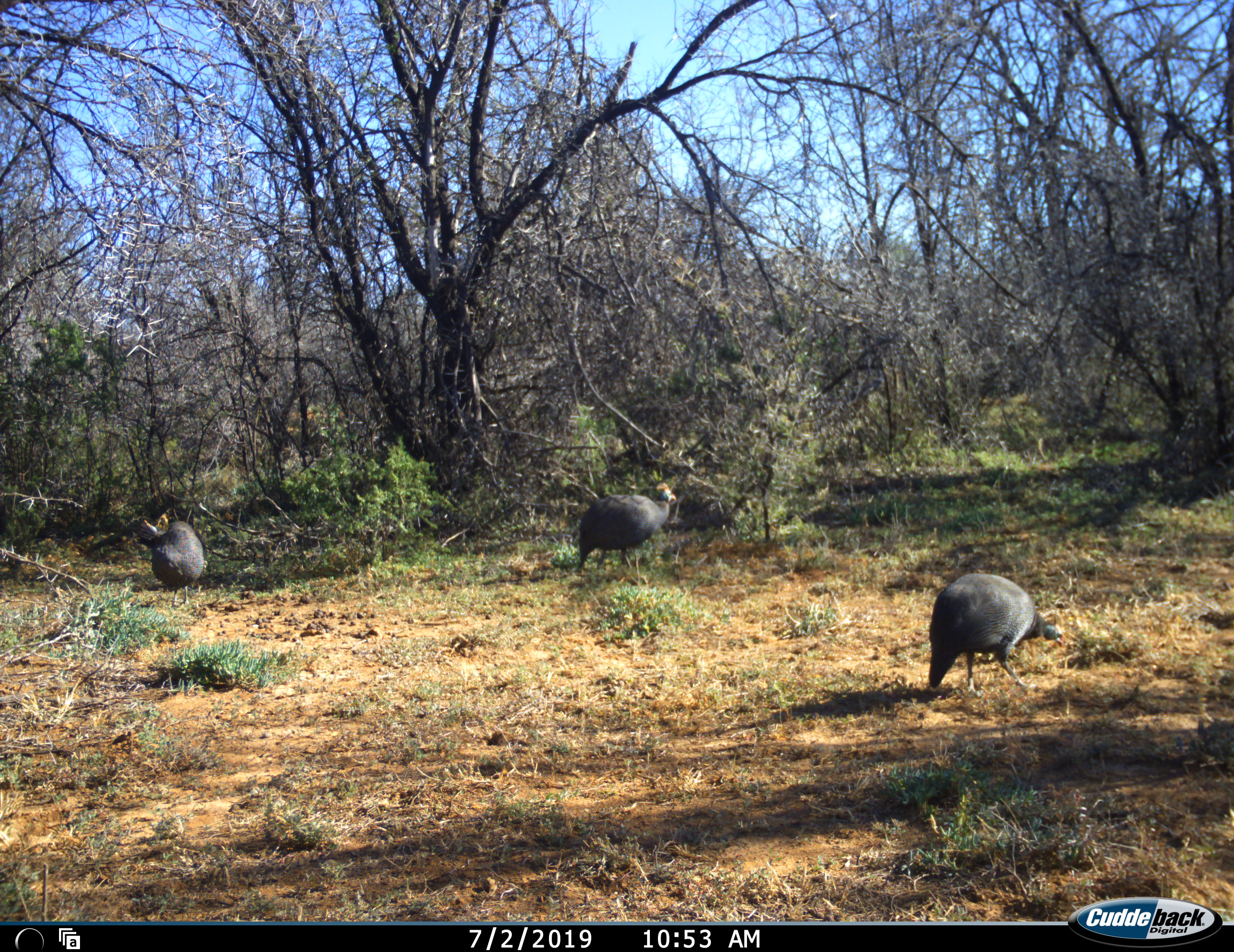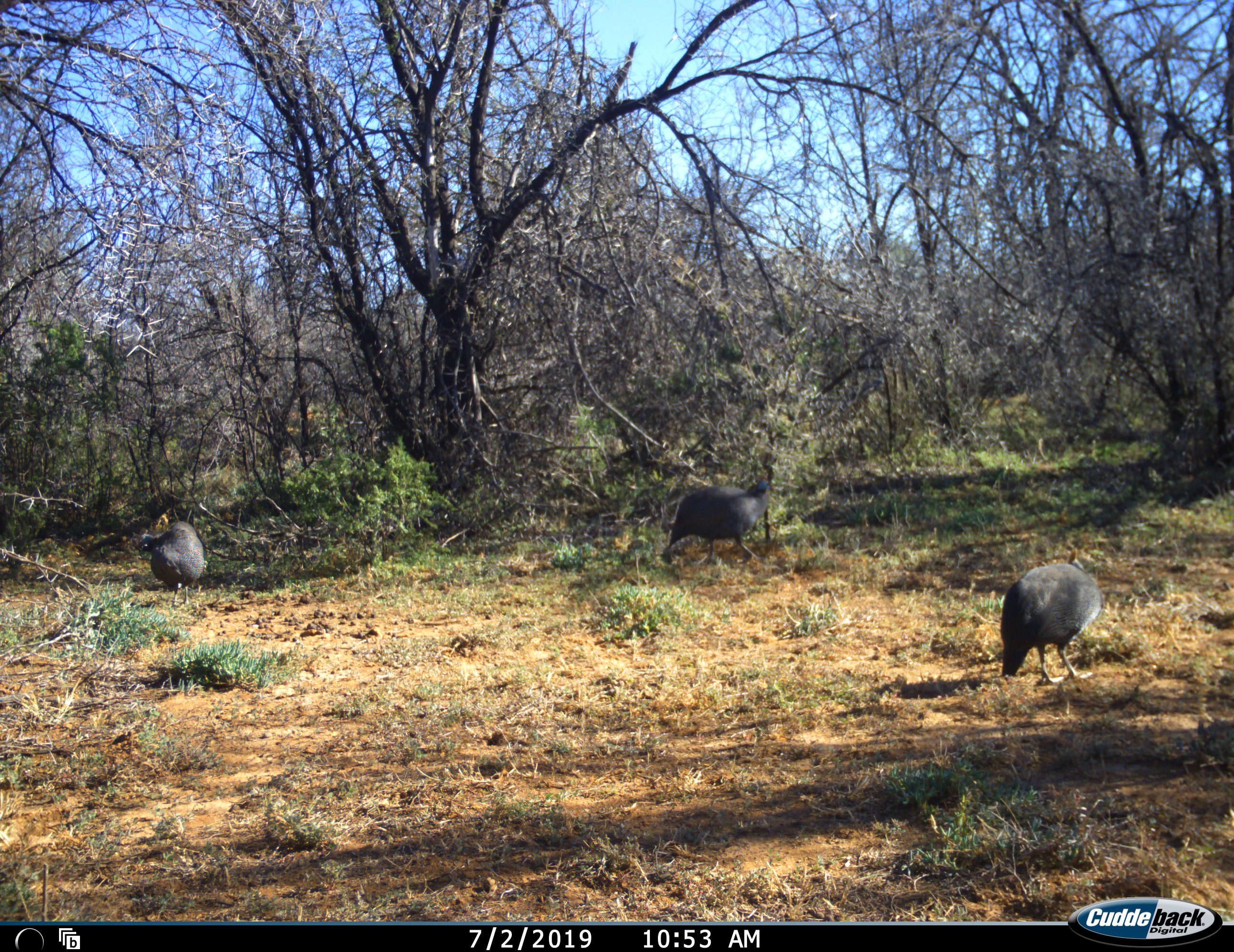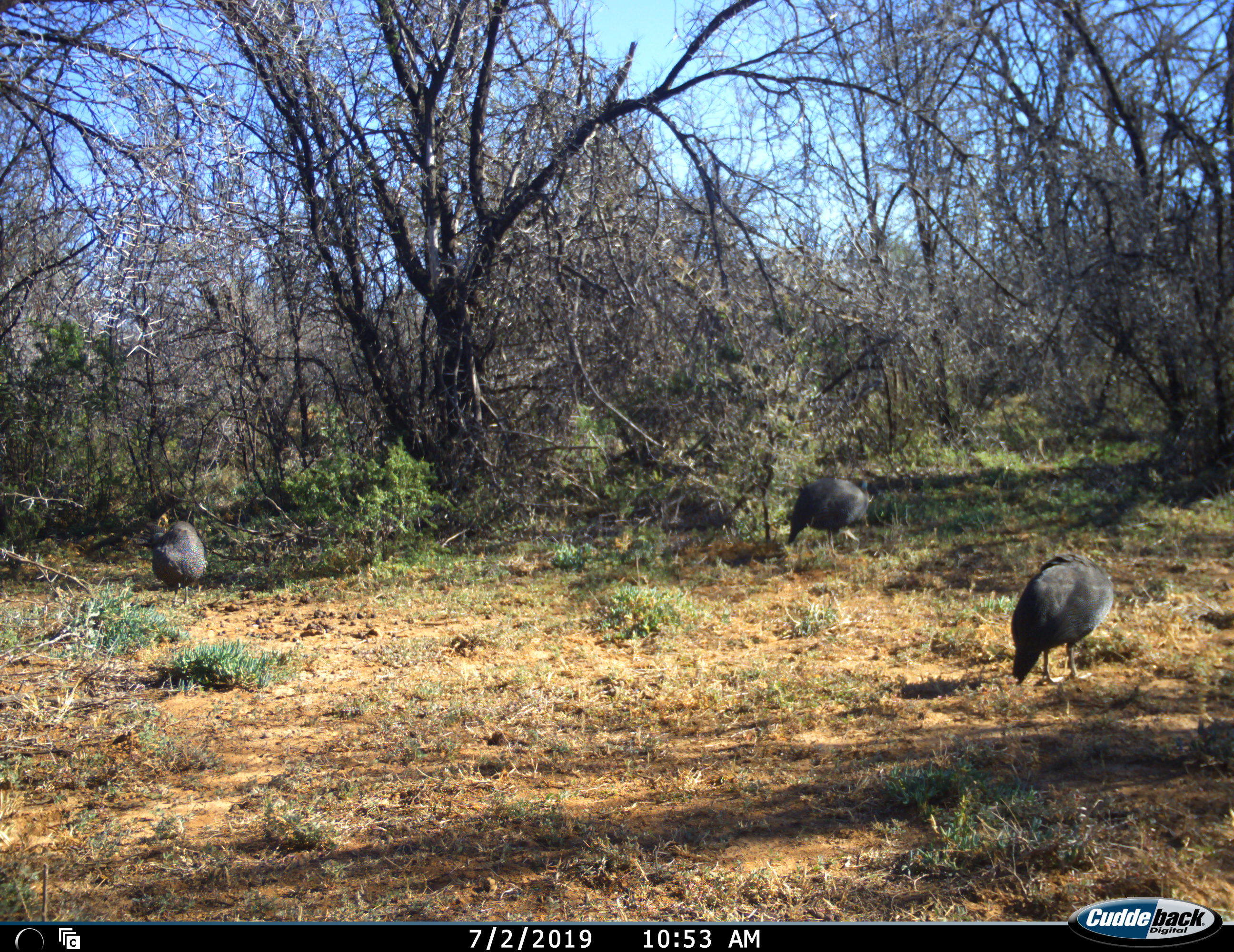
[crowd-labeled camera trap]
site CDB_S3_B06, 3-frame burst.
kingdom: Animalia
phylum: Chordata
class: Aves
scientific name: Aves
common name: bird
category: birdother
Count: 3.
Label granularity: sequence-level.